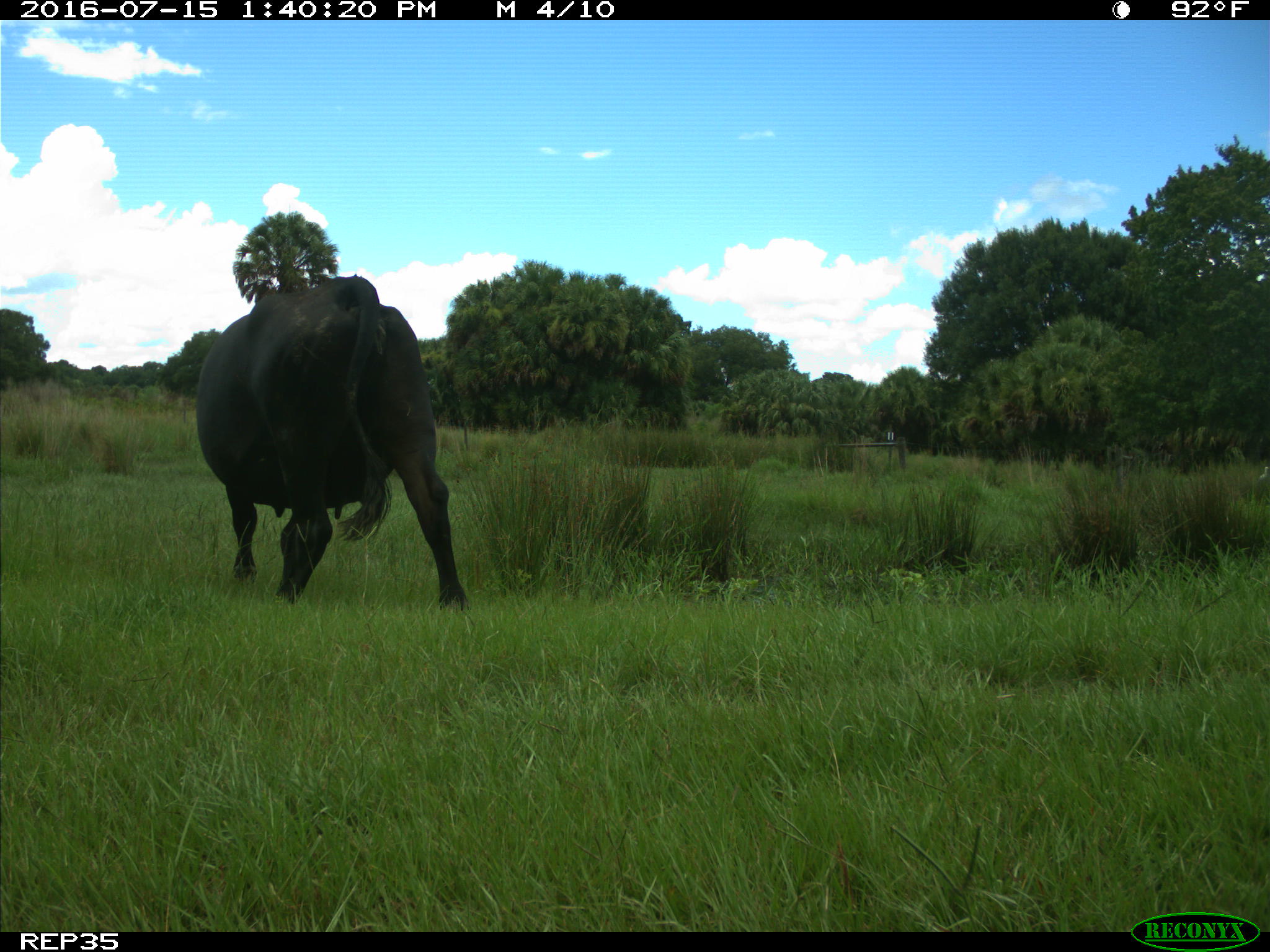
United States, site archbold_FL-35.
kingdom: Animalia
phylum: Chordata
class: Mammalia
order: Artiodactyla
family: Bovidae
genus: Bos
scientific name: Bos taurus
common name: domestic cow